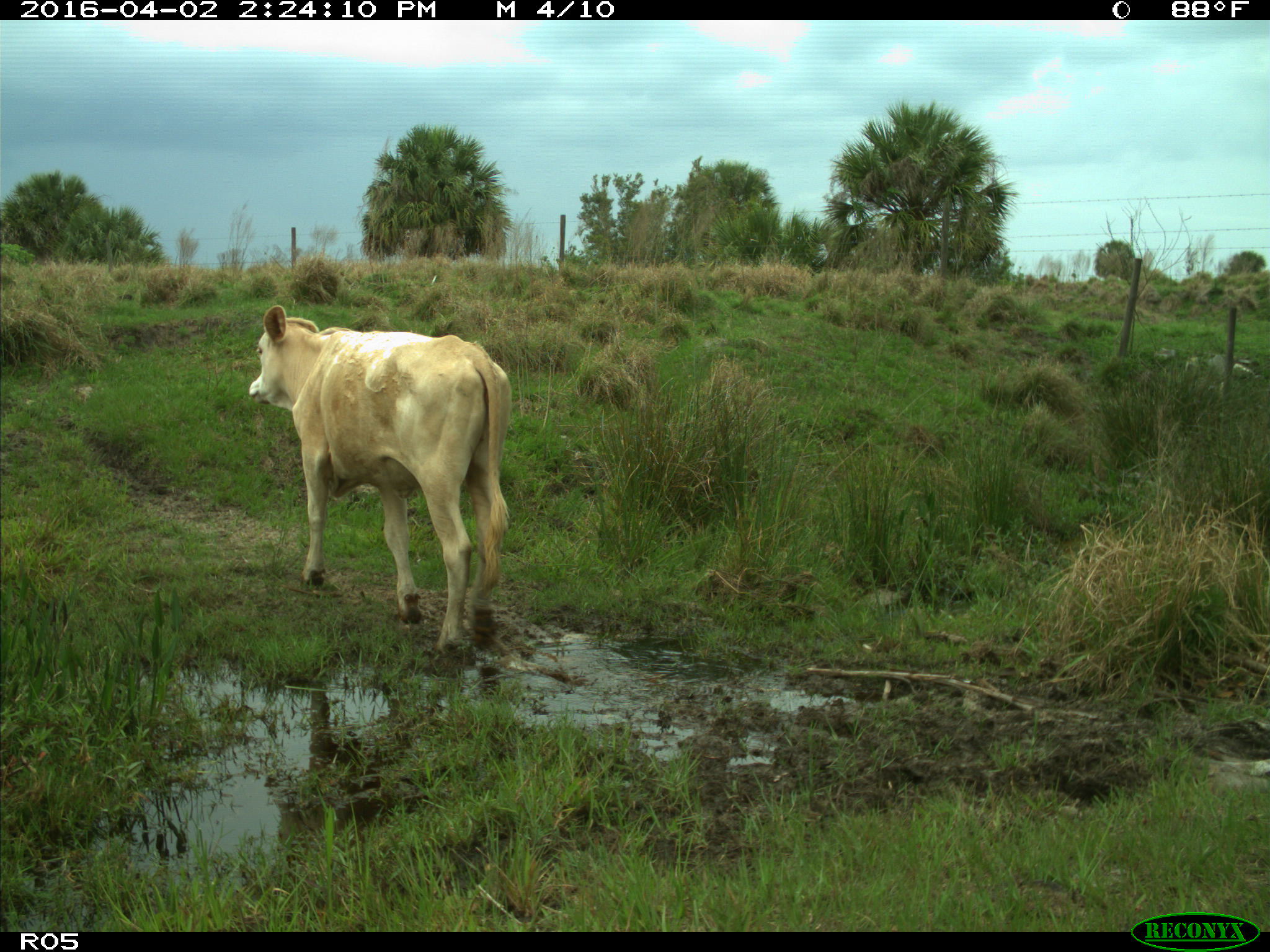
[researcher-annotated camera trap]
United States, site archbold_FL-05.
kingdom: Animalia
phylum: Chordata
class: Mammalia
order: Artiodactyla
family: Bovidae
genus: Bos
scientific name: Bos taurus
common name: domestic cow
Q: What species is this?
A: Bos taurus (domestic cow).